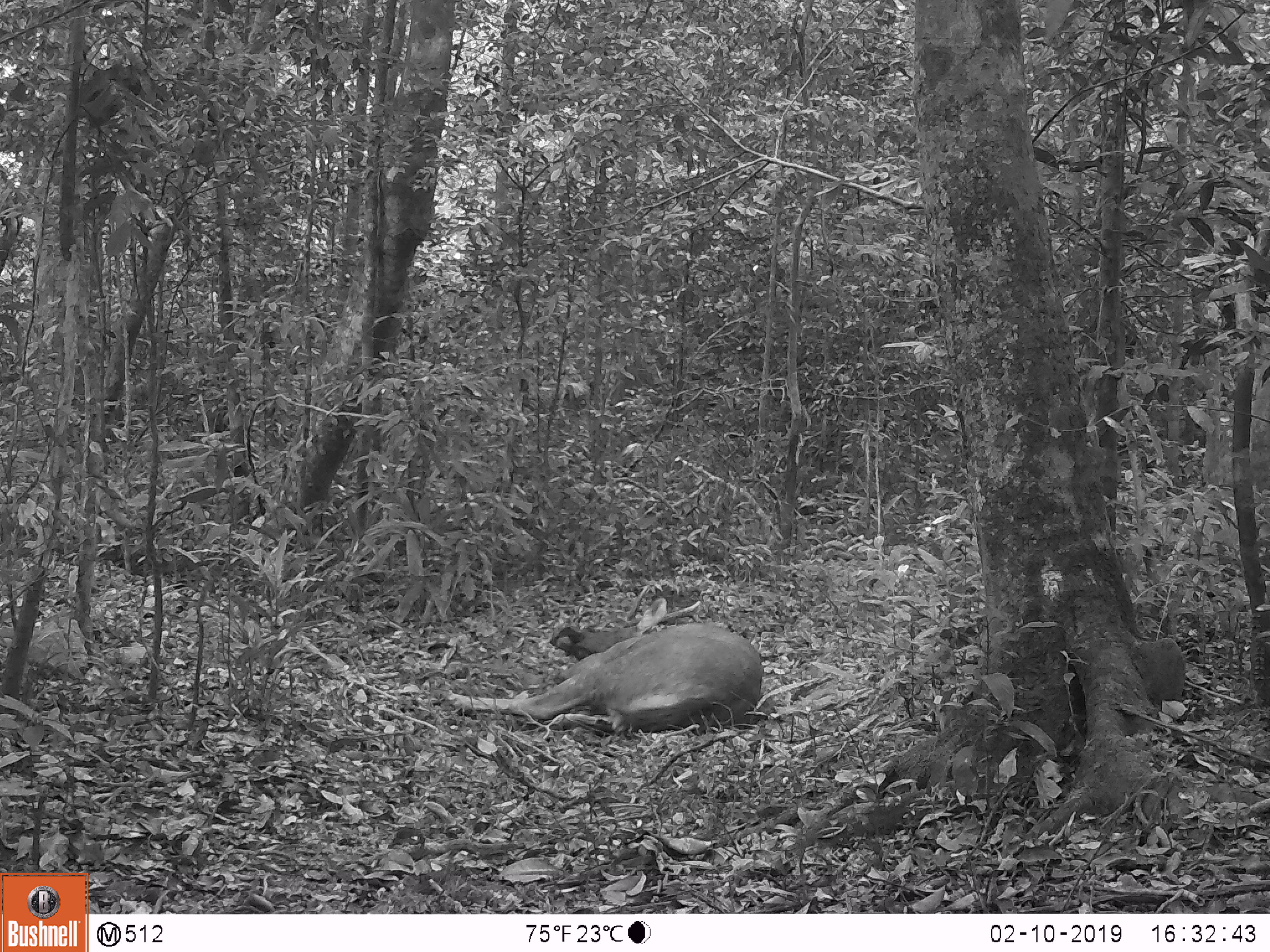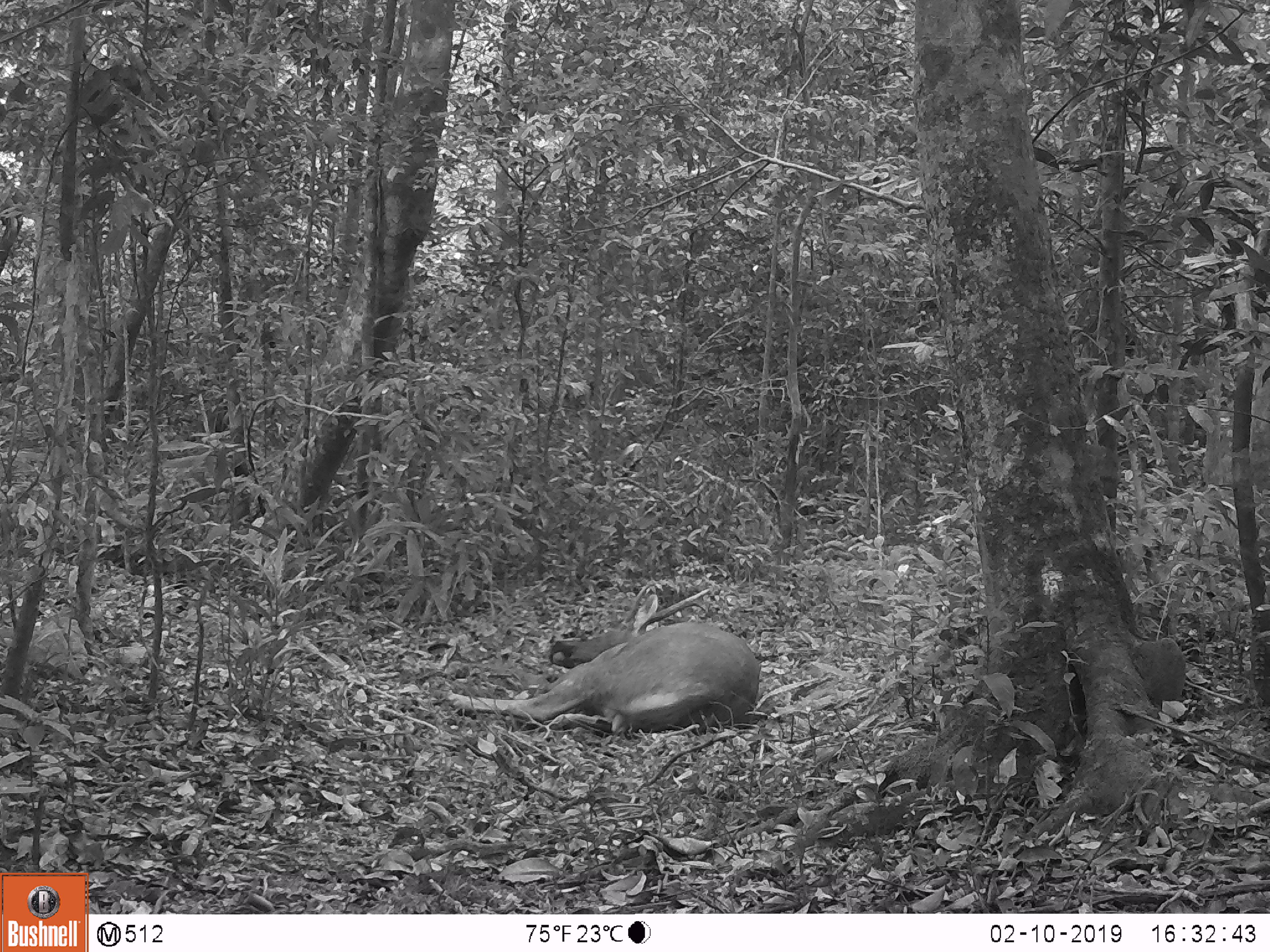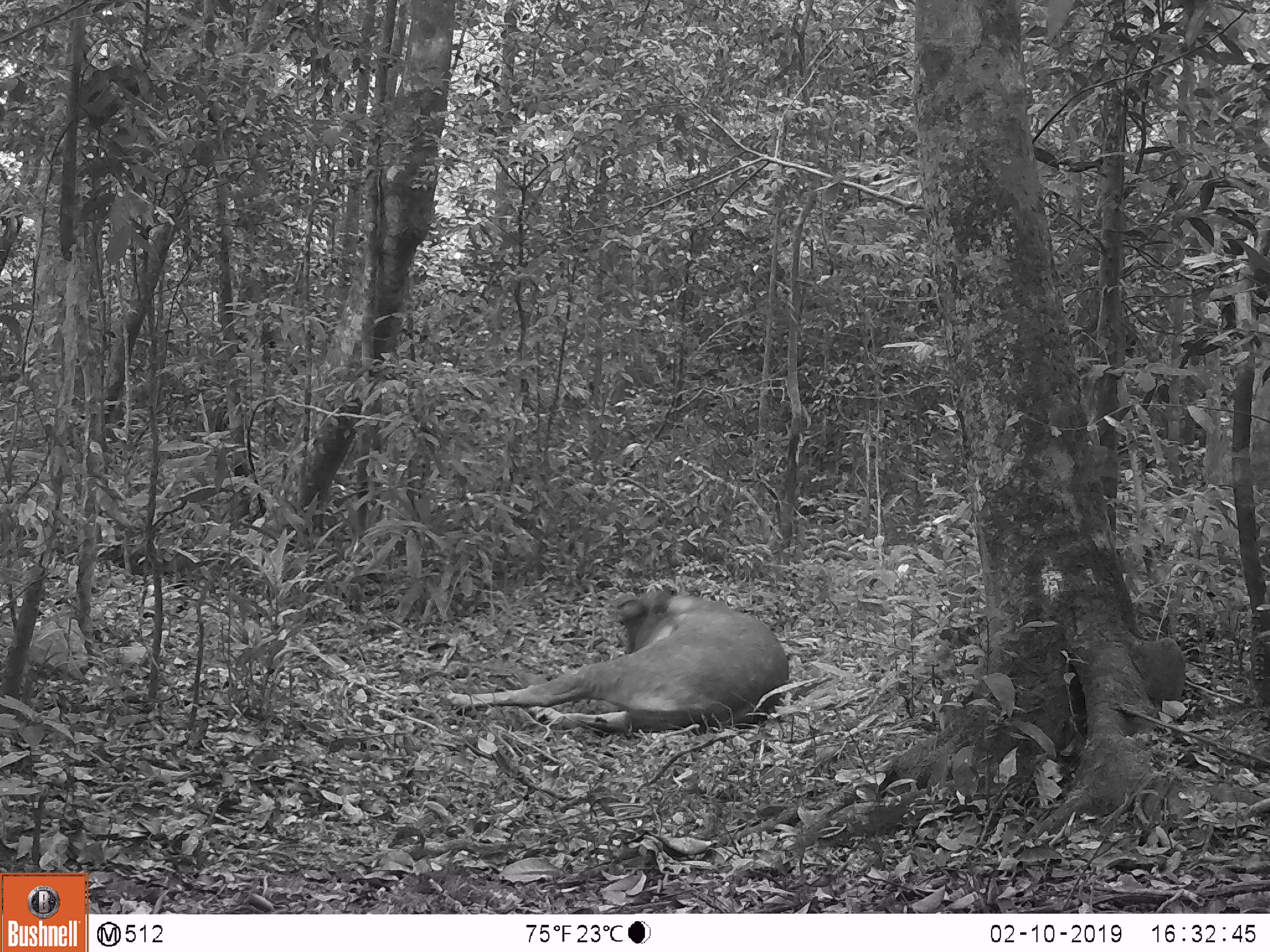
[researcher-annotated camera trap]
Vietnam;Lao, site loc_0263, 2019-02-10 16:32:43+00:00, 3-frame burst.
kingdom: Animalia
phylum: Chordata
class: Mammalia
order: Artiodactyla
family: Cervidae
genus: Rusa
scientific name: Rusa unicolor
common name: sambar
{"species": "sambar (Rusa unicolor)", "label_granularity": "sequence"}